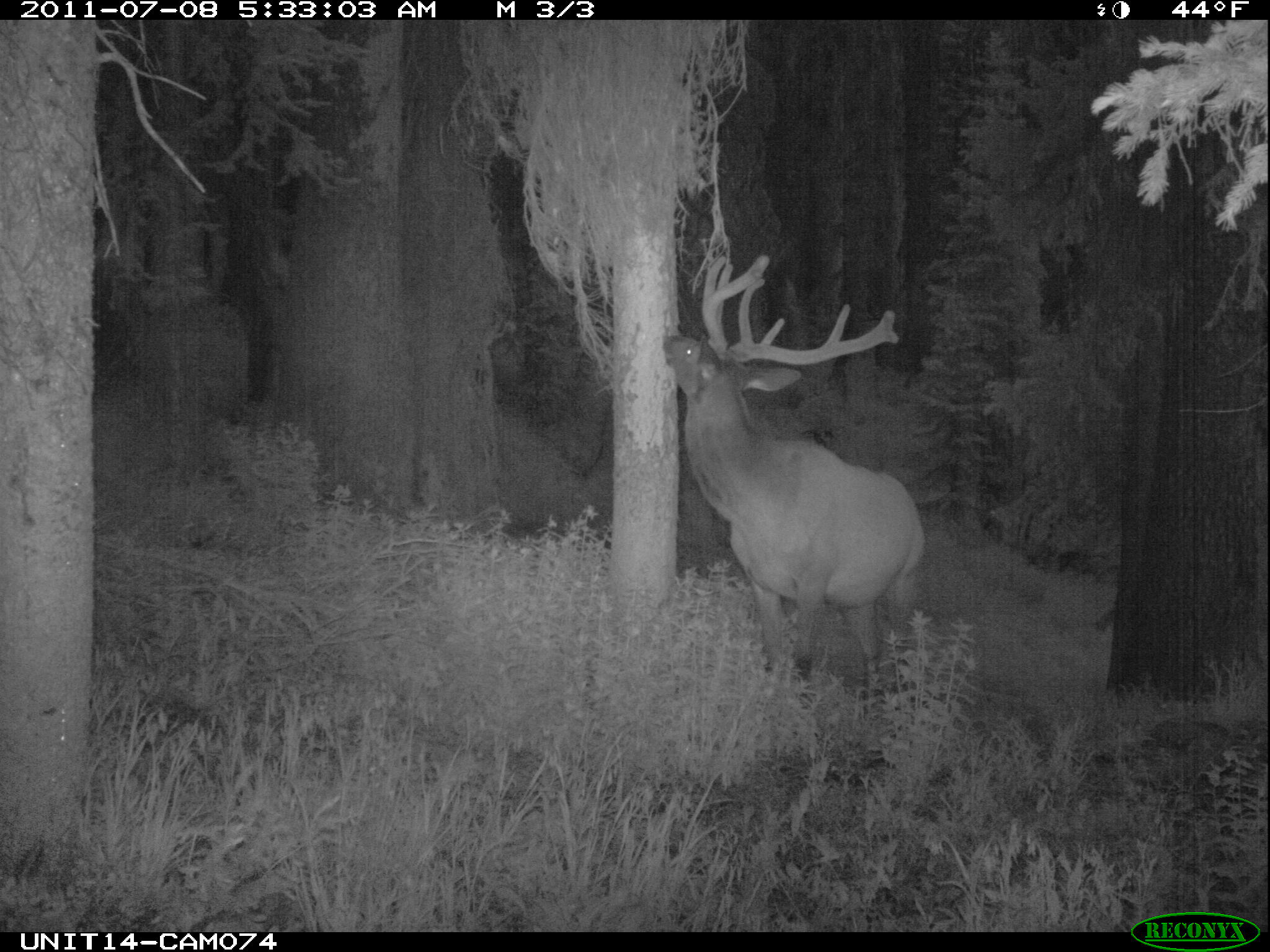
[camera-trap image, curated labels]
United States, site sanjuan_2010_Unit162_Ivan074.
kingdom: Animalia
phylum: Chordata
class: Mammalia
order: Artiodactyla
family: Cervidae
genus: Cervus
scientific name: Cervus elaphus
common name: red deer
Cervus elaphus (red deer).